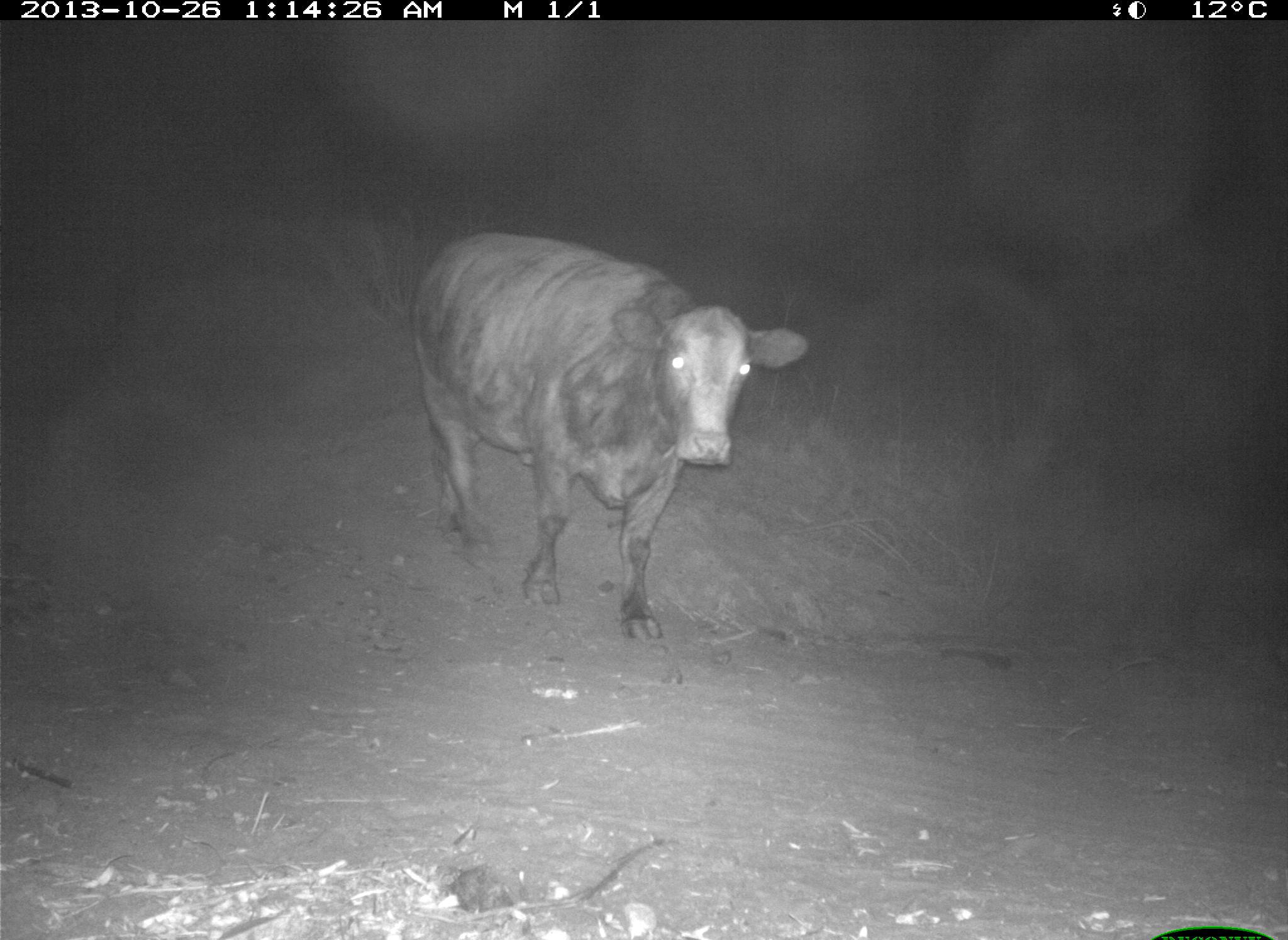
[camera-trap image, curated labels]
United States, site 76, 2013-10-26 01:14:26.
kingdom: Animalia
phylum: Chordata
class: Mammalia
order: Artiodactyla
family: Bovidae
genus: Bos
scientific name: Bos taurus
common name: cow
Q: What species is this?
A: Cow (Bos taurus).